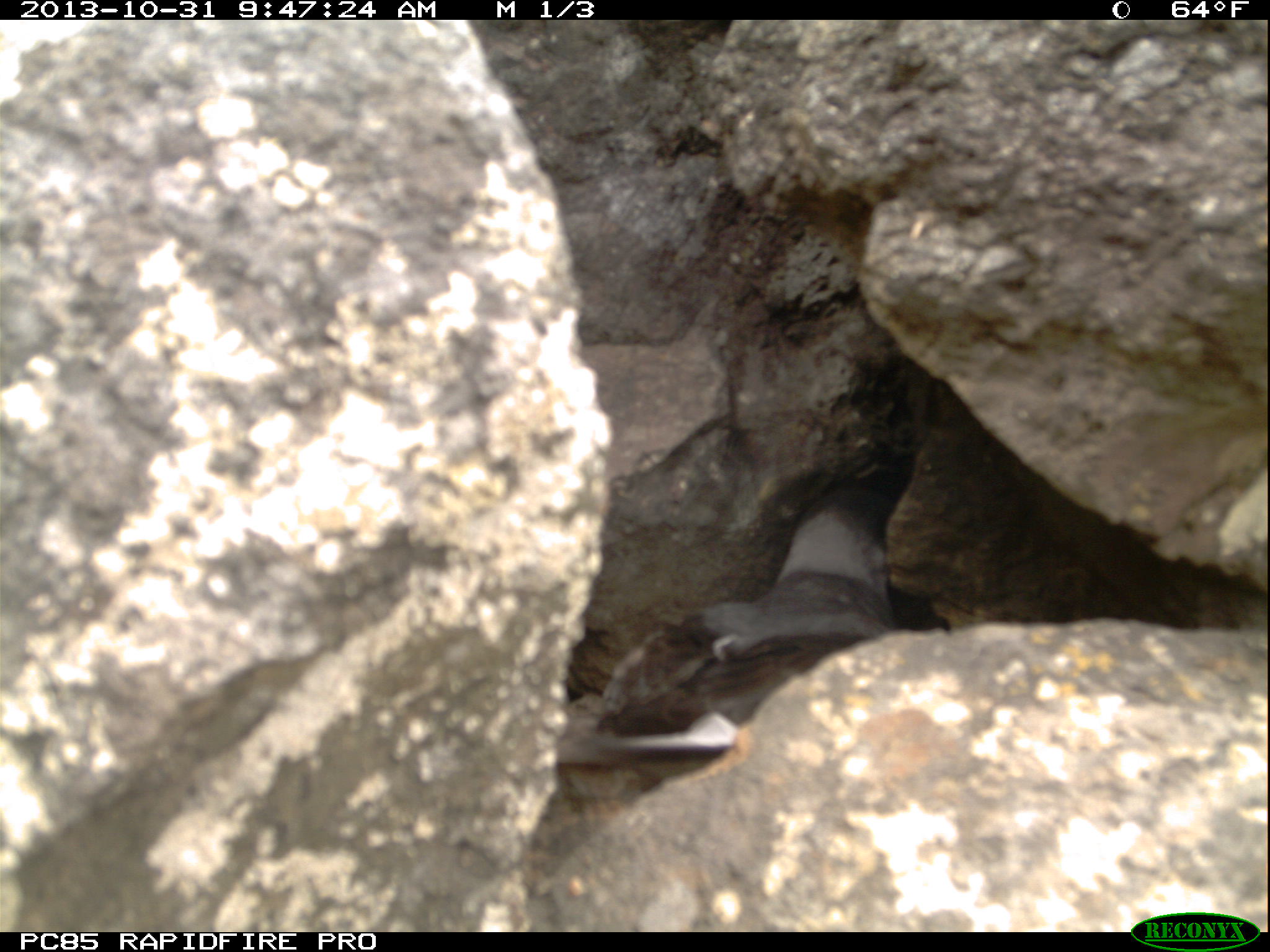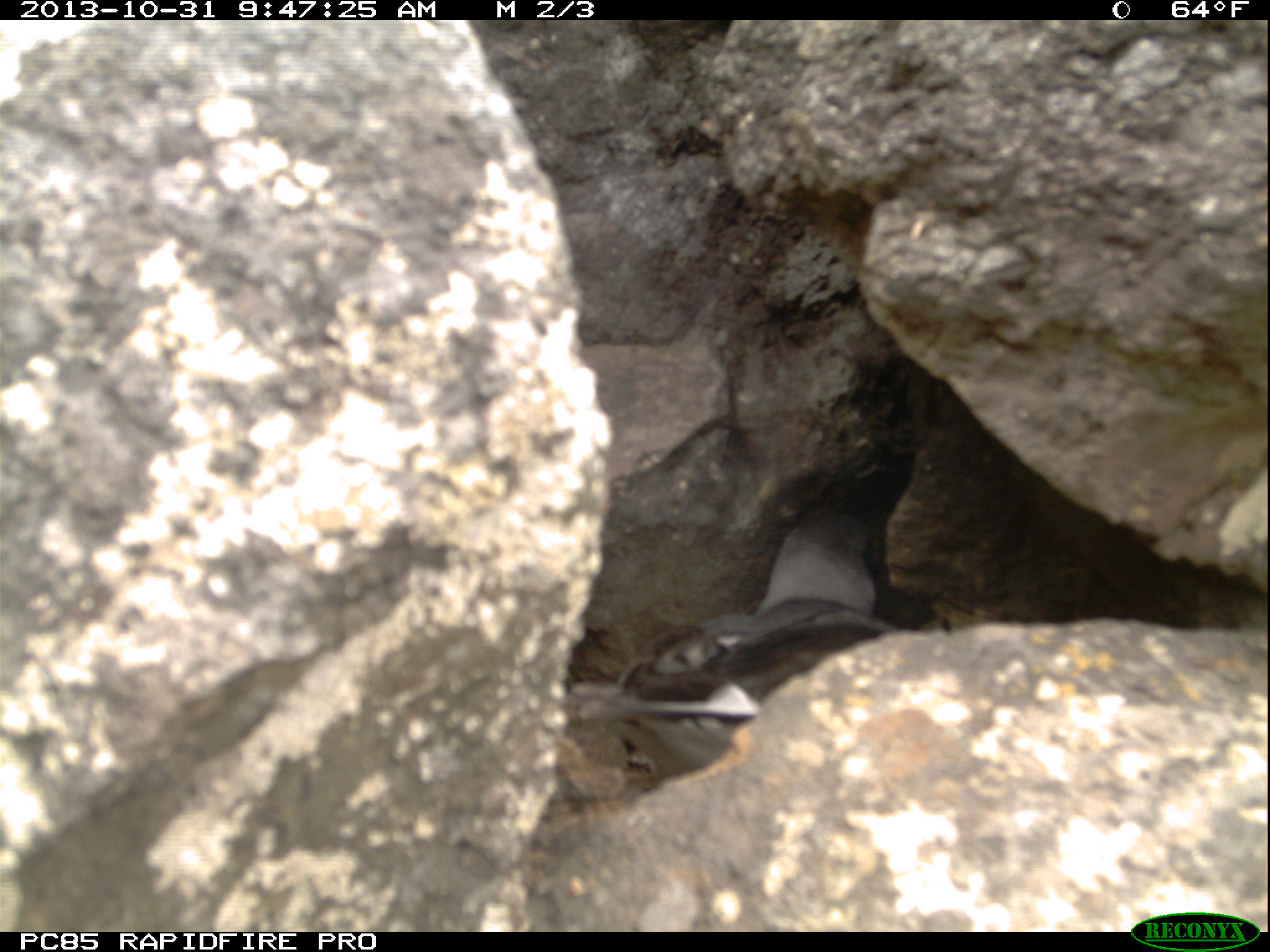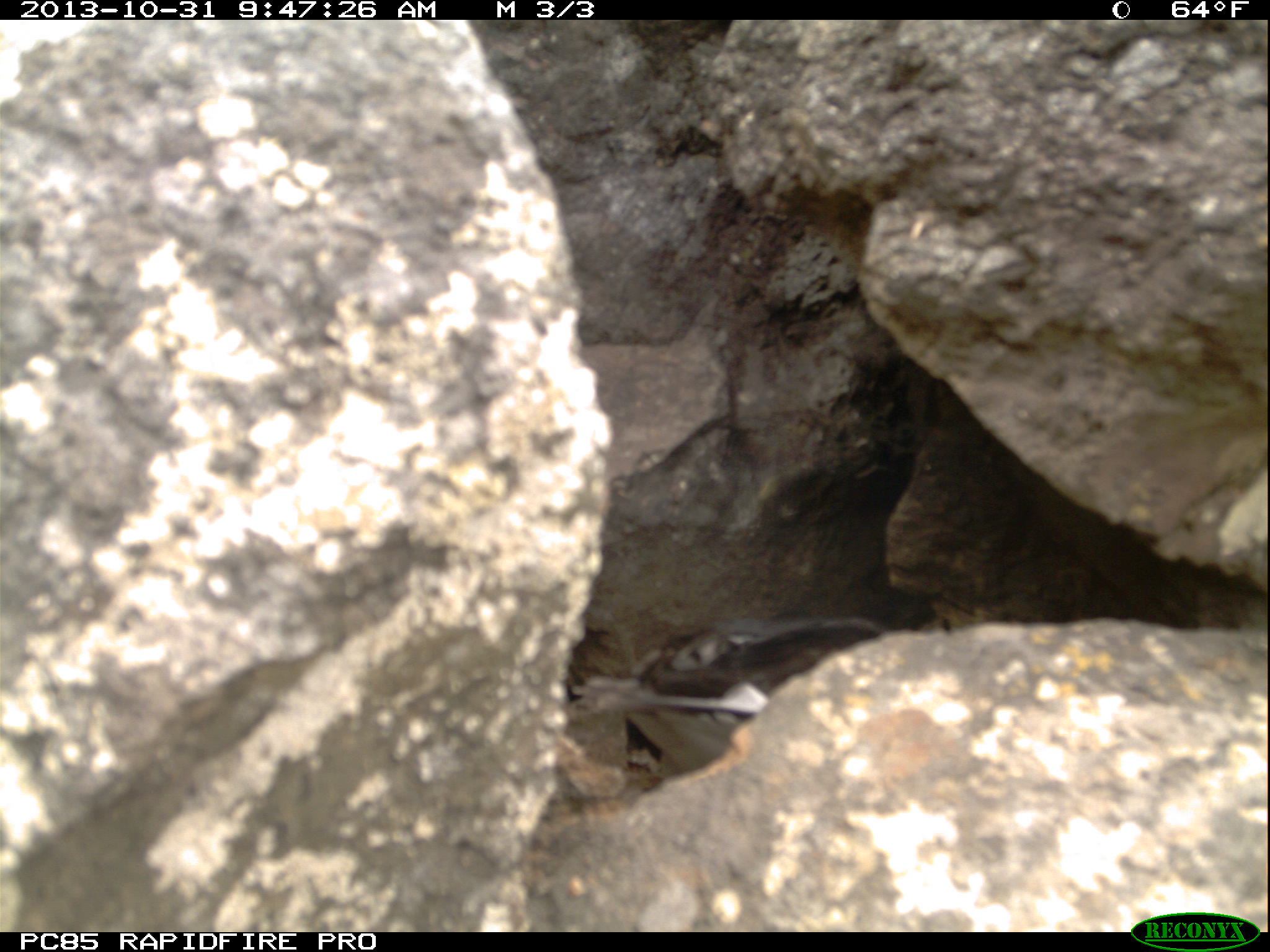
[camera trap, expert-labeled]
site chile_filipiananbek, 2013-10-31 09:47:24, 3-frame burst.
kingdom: Animalia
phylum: Chordata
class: Aves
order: Procellariiformes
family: Procellariidae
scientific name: Procellariidae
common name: petrel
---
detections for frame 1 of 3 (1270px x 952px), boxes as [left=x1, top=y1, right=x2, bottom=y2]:
petrel: [left=555, top=478, right=916, bottom=782]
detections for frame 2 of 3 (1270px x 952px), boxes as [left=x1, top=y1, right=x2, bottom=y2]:
petrel: [left=564, top=495, right=895, bottom=762]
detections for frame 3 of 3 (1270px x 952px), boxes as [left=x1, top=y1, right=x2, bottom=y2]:
petrel: [left=569, top=591, right=843, bottom=780]